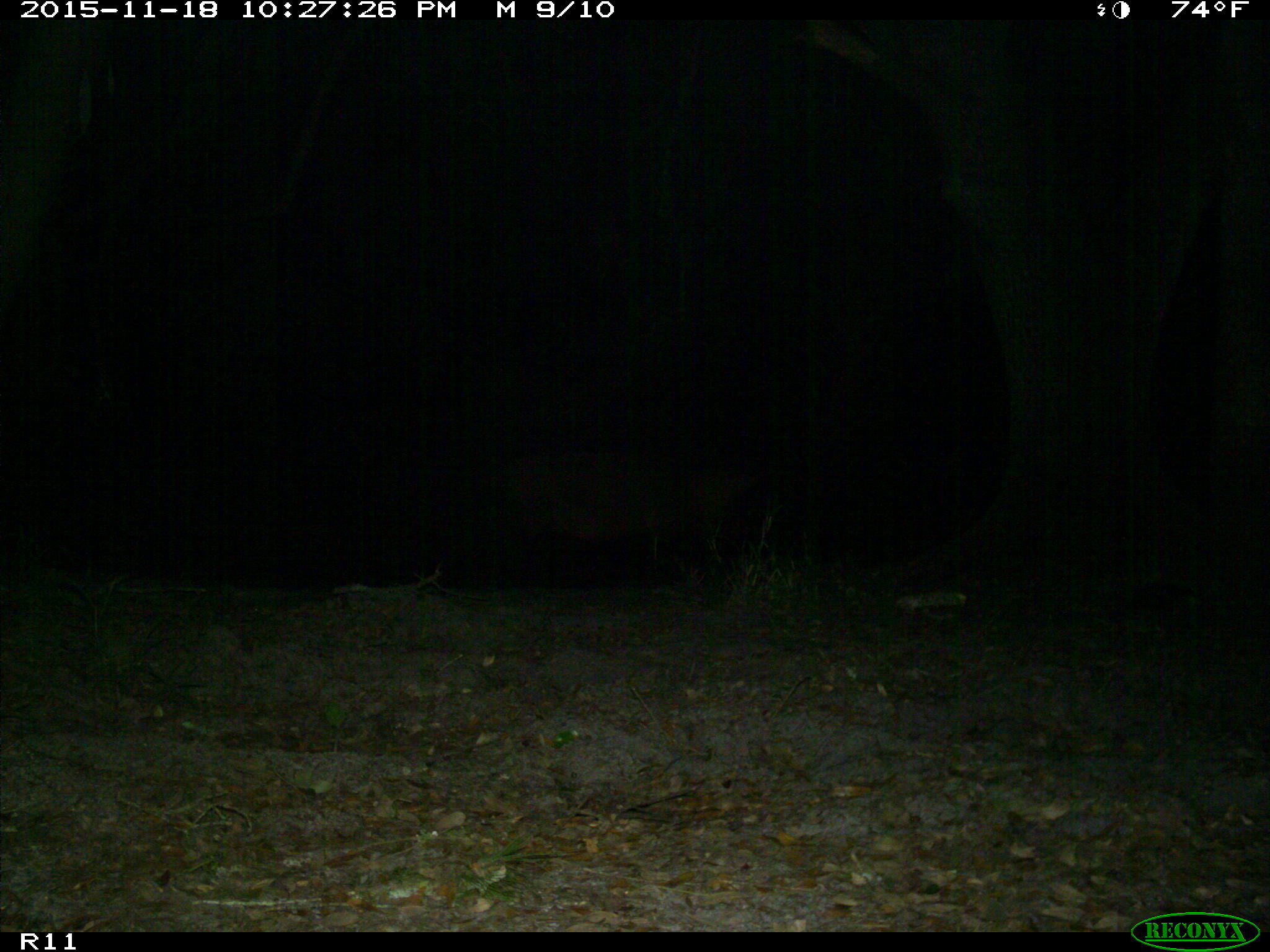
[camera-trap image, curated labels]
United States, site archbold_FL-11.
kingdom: Animalia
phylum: Chordata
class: Mammalia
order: Artiodactyla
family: Suidae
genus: Sus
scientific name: Sus scrofa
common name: wild boar